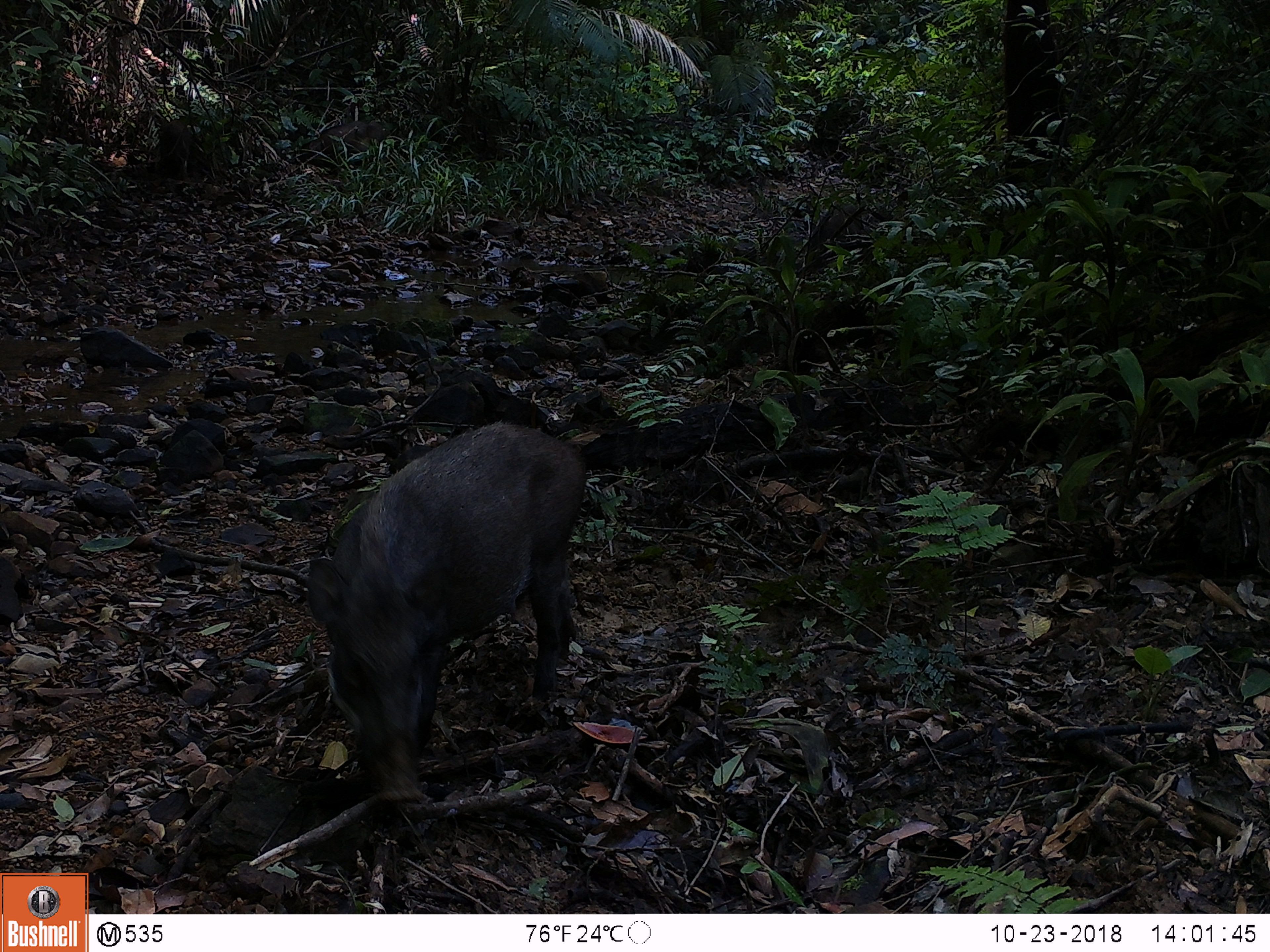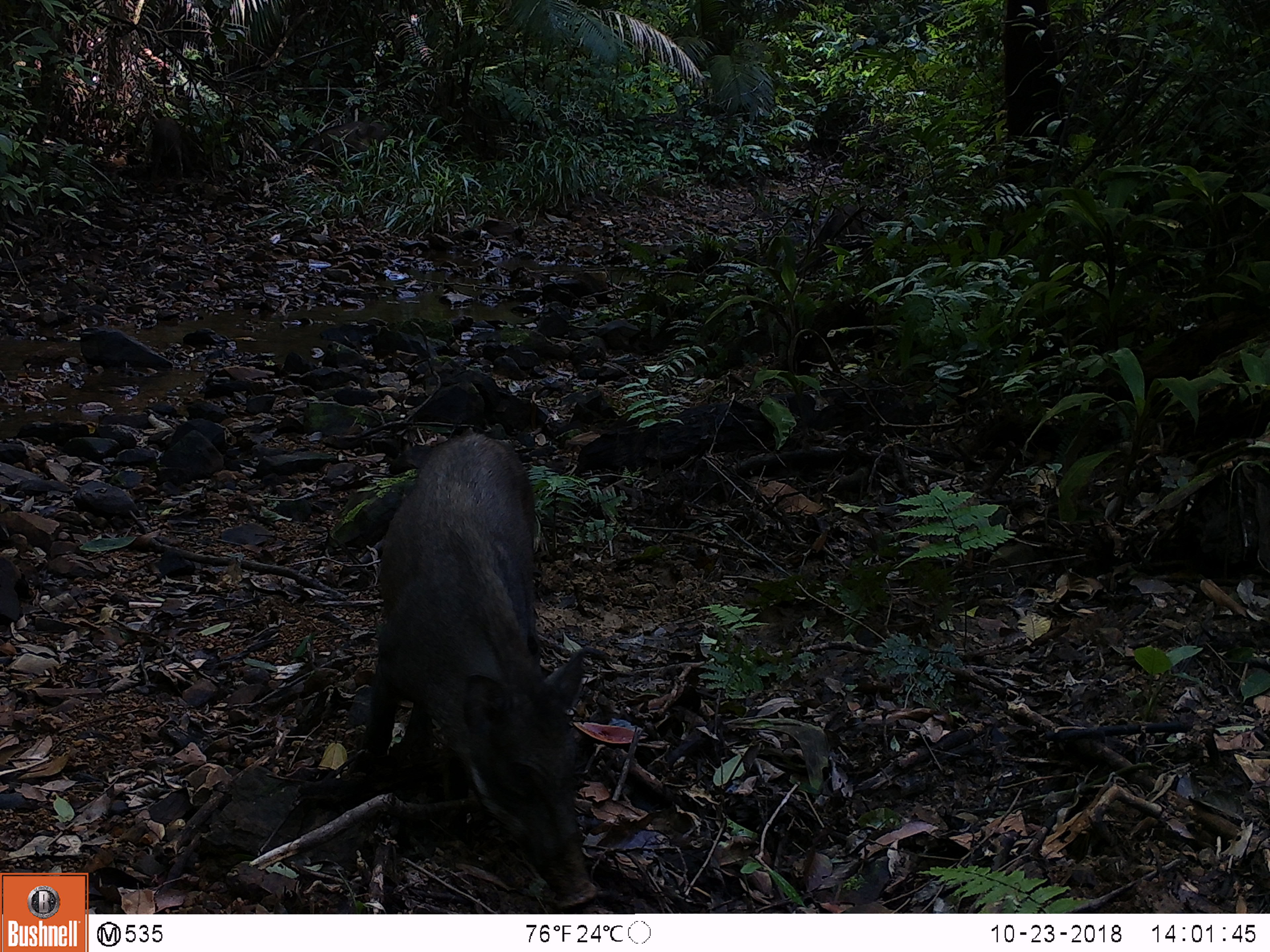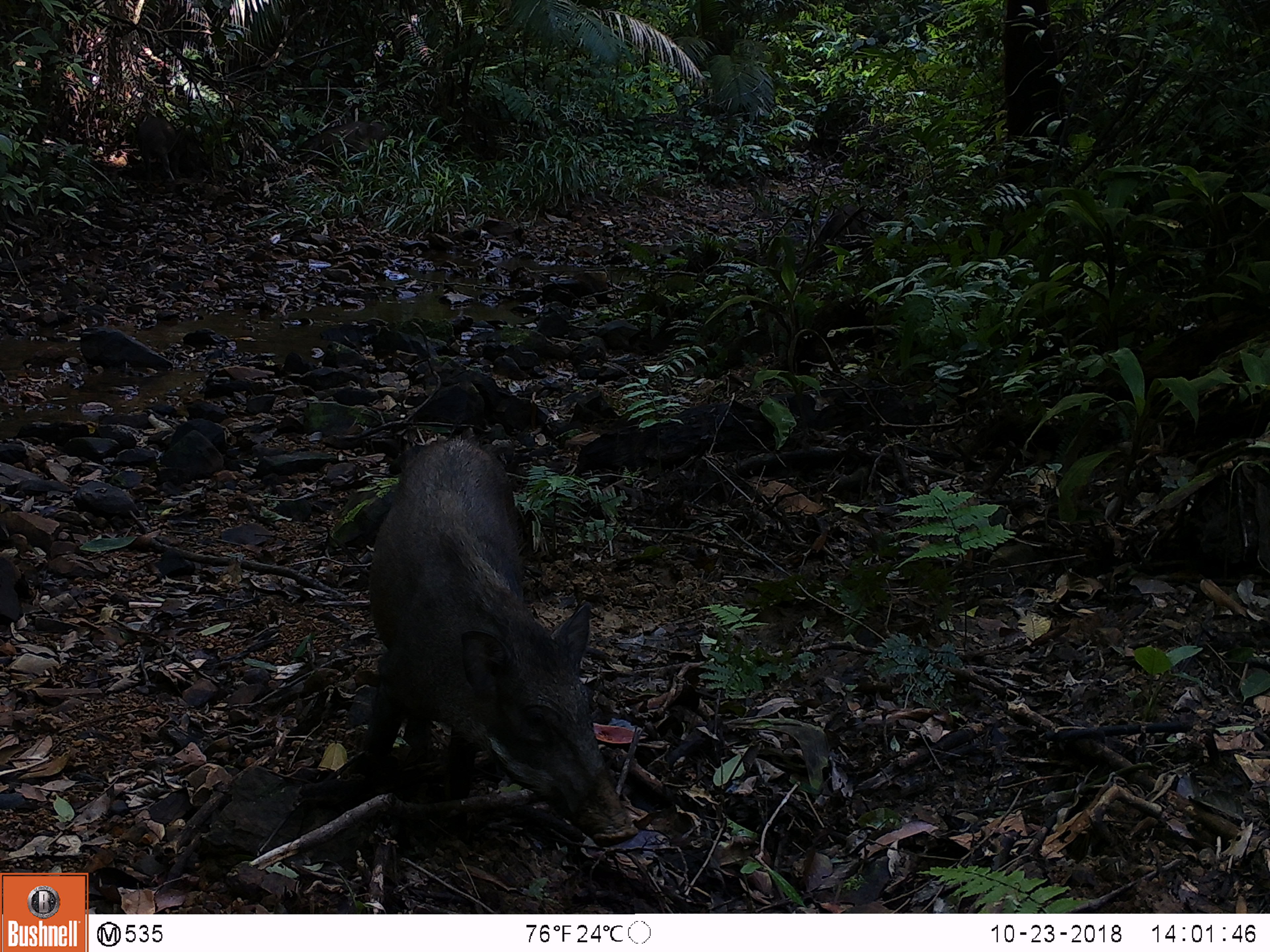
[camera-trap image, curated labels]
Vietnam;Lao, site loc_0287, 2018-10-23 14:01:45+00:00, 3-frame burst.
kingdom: Animalia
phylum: Chordata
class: Mammalia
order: Artiodactyla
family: Suidae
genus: Sus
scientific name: Sus scrofa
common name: eurasian wild pig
Eurasian wild pig (Sus scrofa). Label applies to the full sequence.